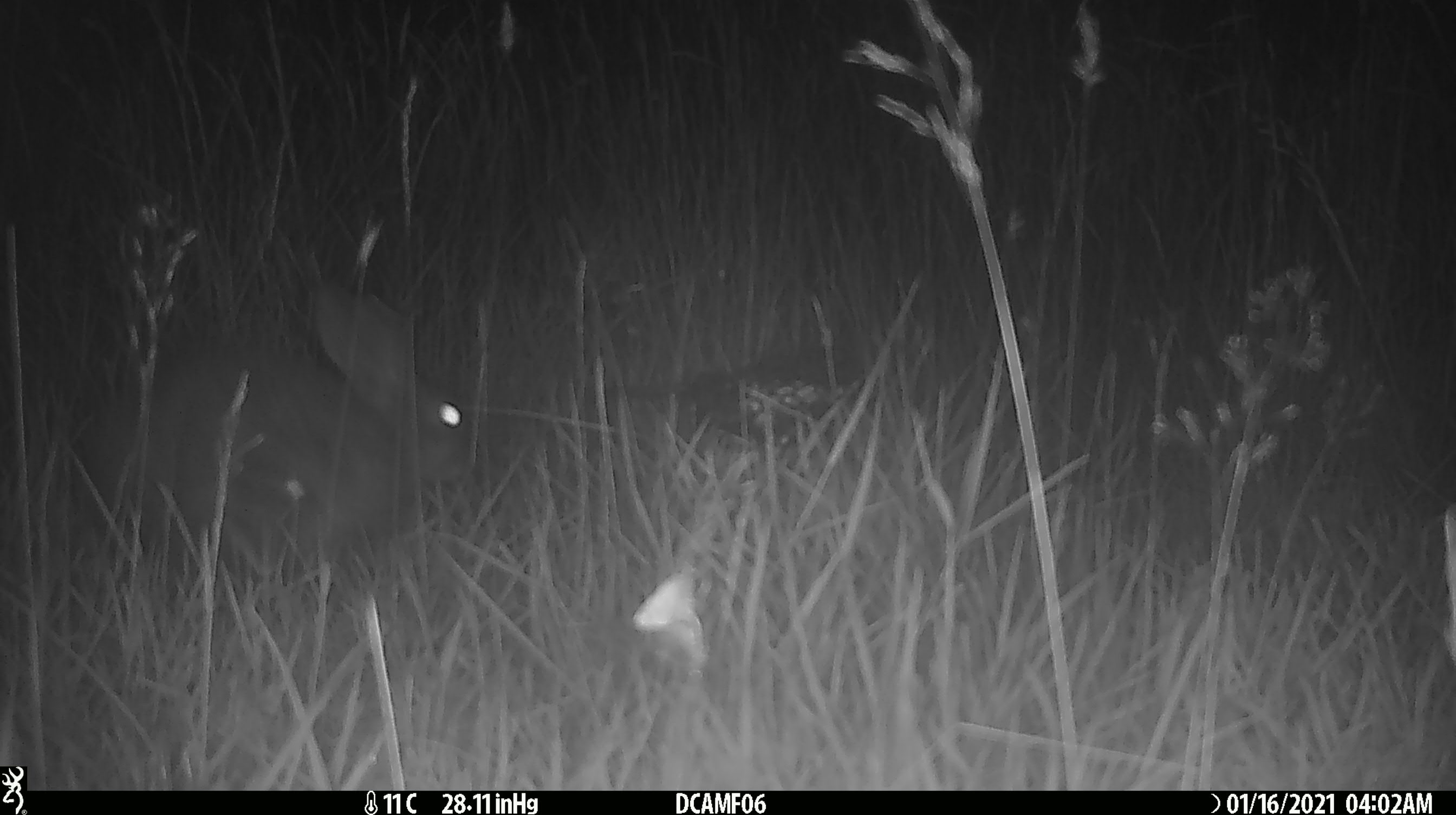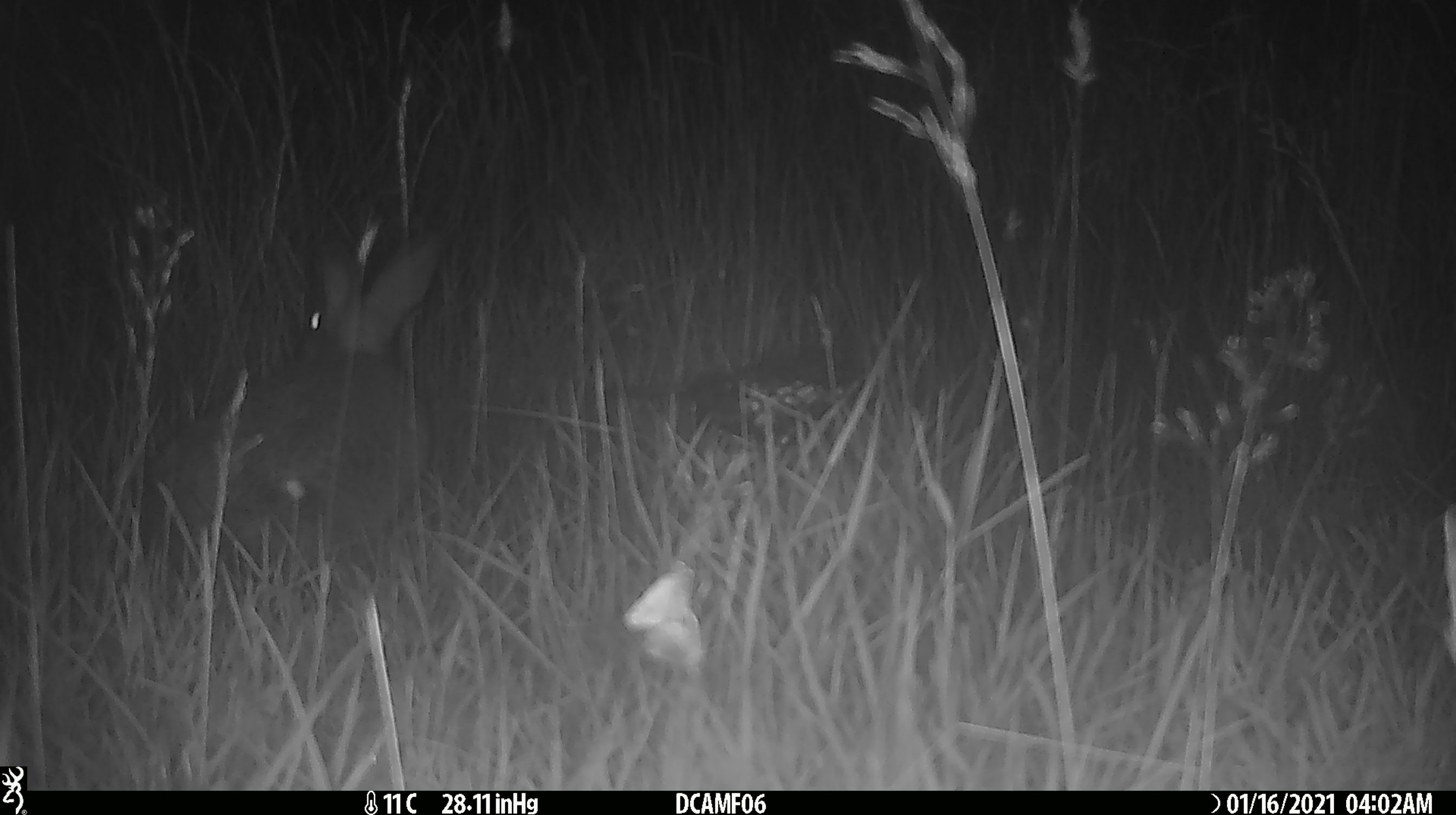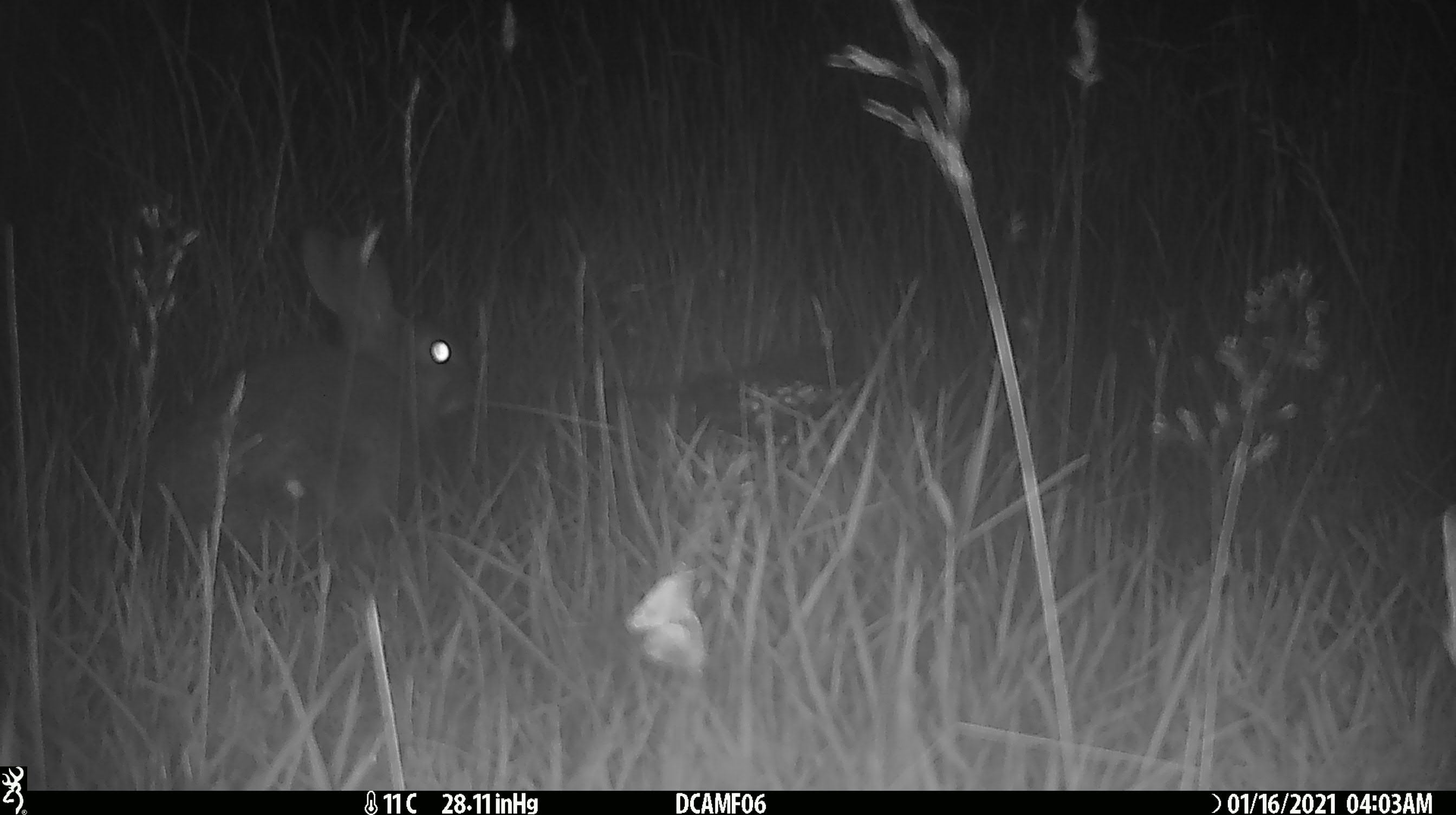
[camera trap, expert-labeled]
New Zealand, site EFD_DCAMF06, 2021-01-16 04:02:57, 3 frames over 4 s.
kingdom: Animalia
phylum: Chordata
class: Mammalia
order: Lagomorpha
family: Leporidae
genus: Oryctolagus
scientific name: Oryctolagus cuniculus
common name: european rabbit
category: rabbit